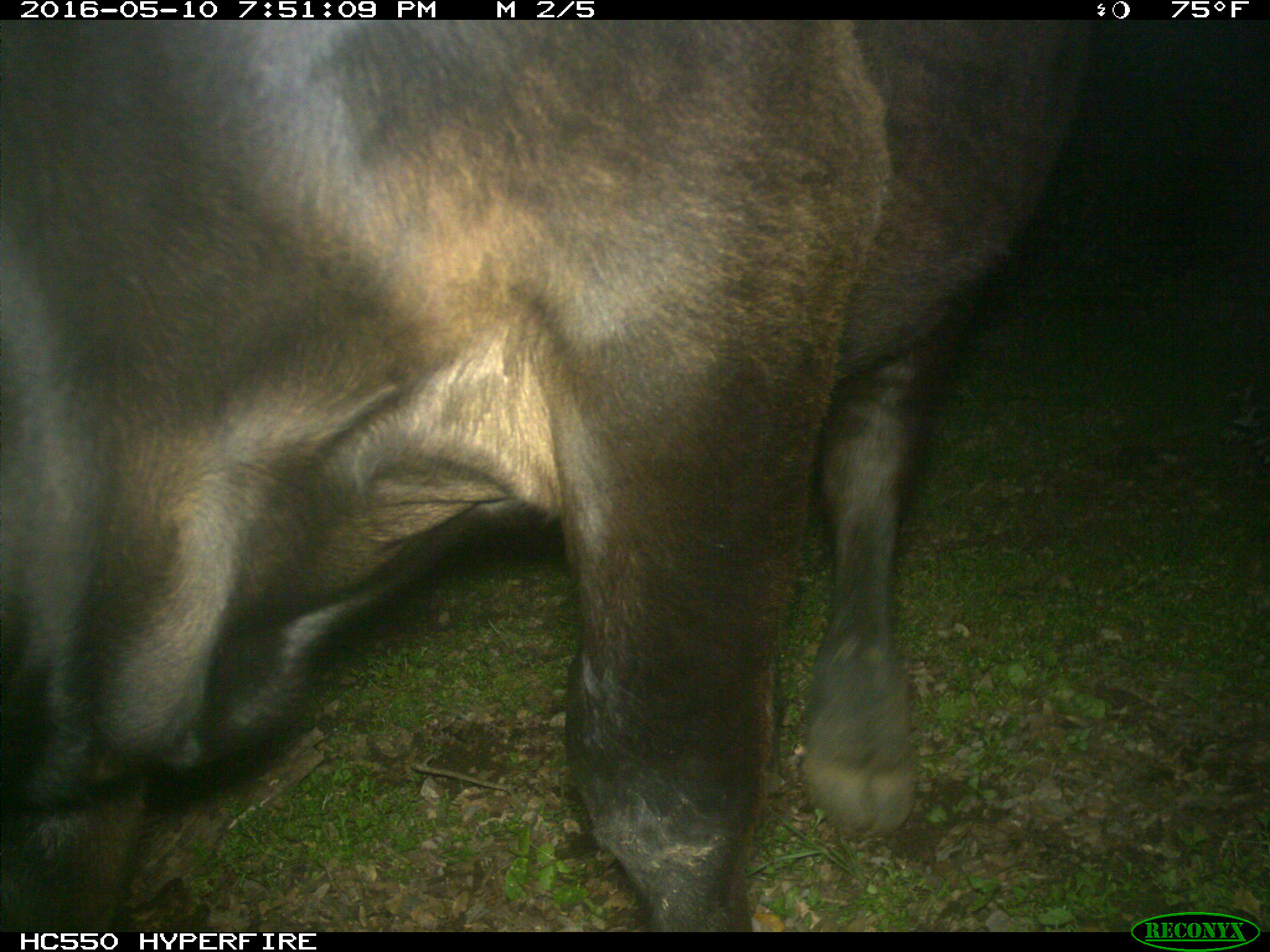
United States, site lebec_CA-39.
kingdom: Animalia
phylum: Chordata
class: Mammalia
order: Artiodactyla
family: Bovidae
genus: Bos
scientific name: Bos taurus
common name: domestic cow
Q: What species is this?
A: Bos taurus (domestic cow).